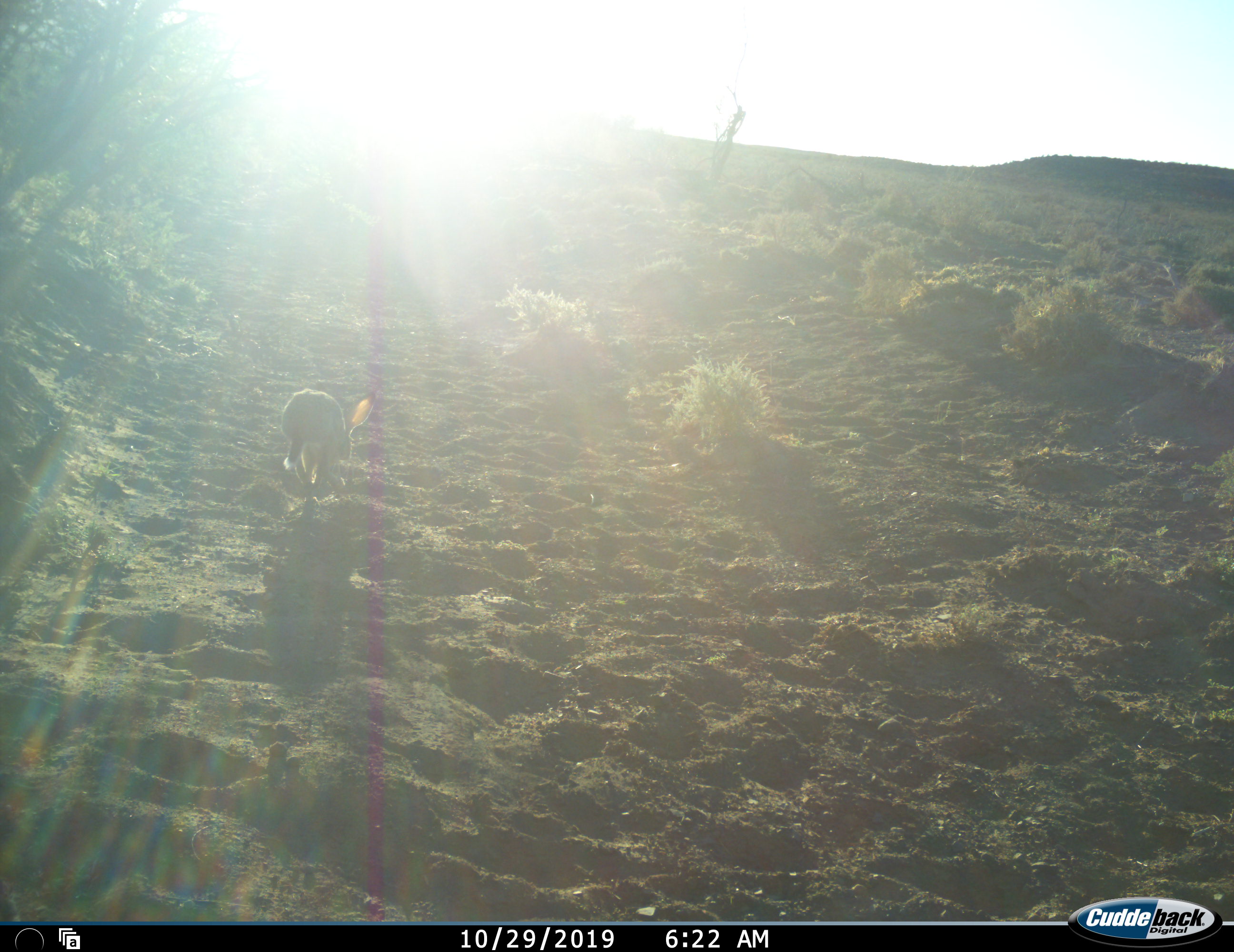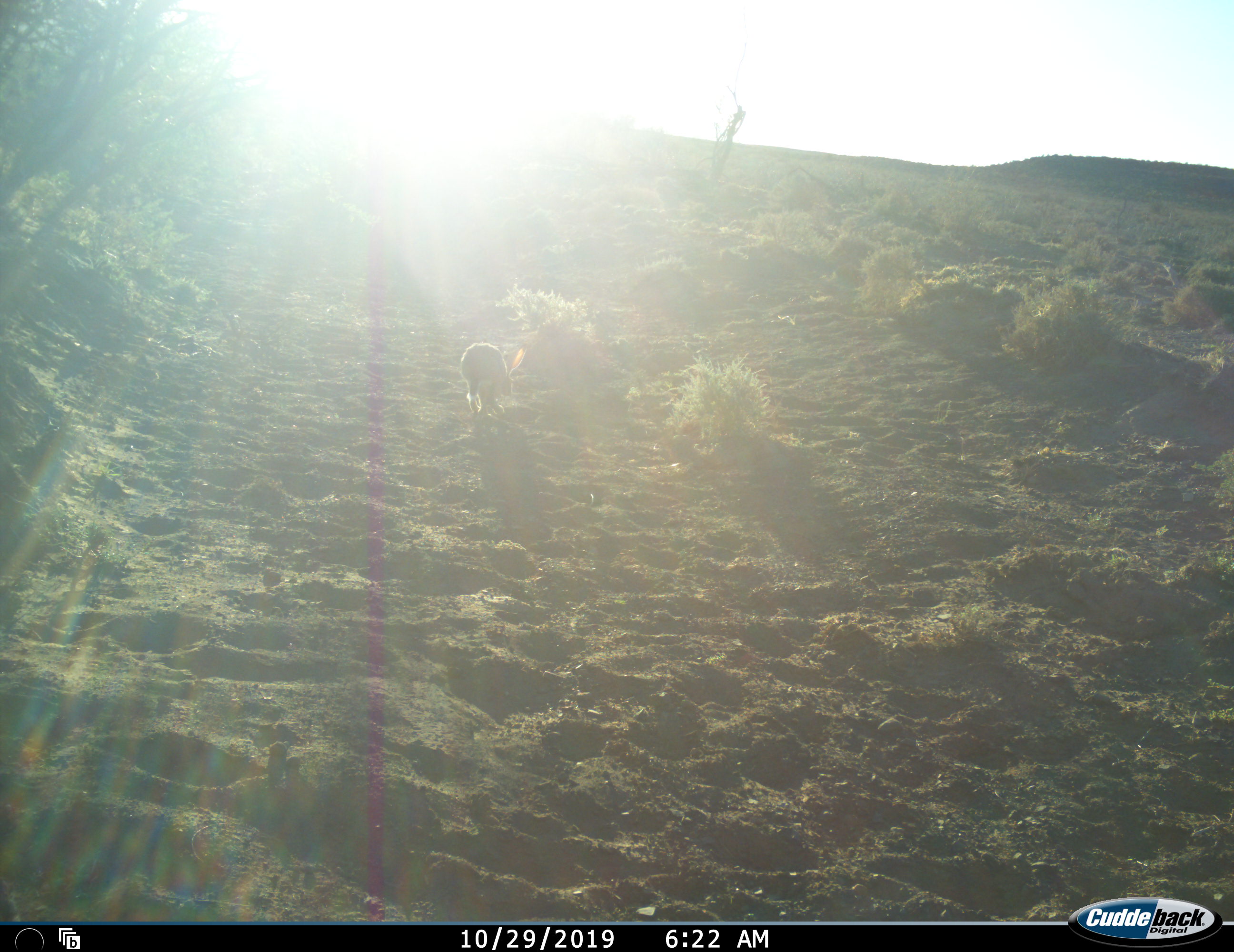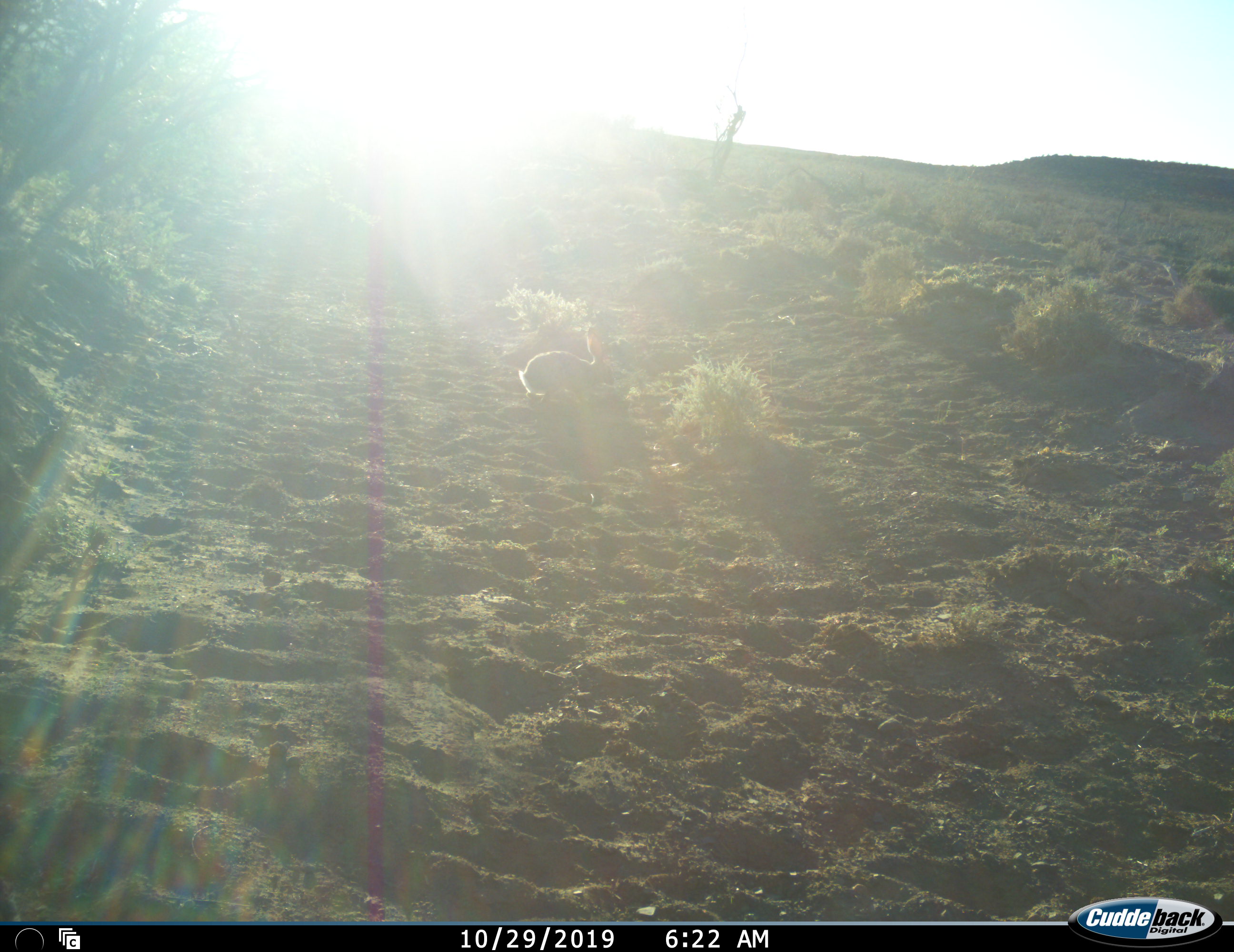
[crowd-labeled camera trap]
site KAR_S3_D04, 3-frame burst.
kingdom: Animalia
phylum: Chordata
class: Mammalia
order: Lagomorpha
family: Leporidae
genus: Lepus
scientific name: Lepus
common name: hare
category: hareunknown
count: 1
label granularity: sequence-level